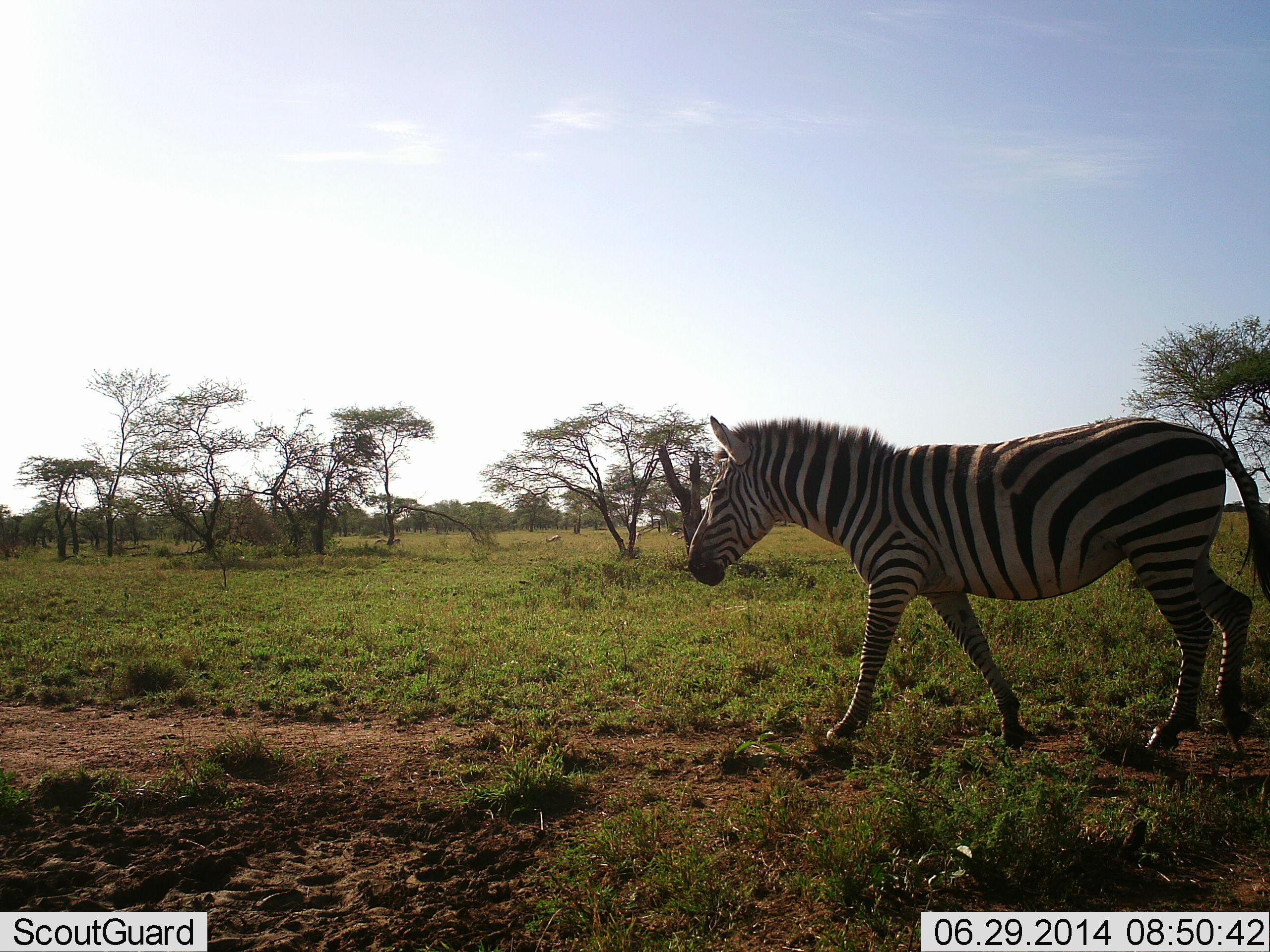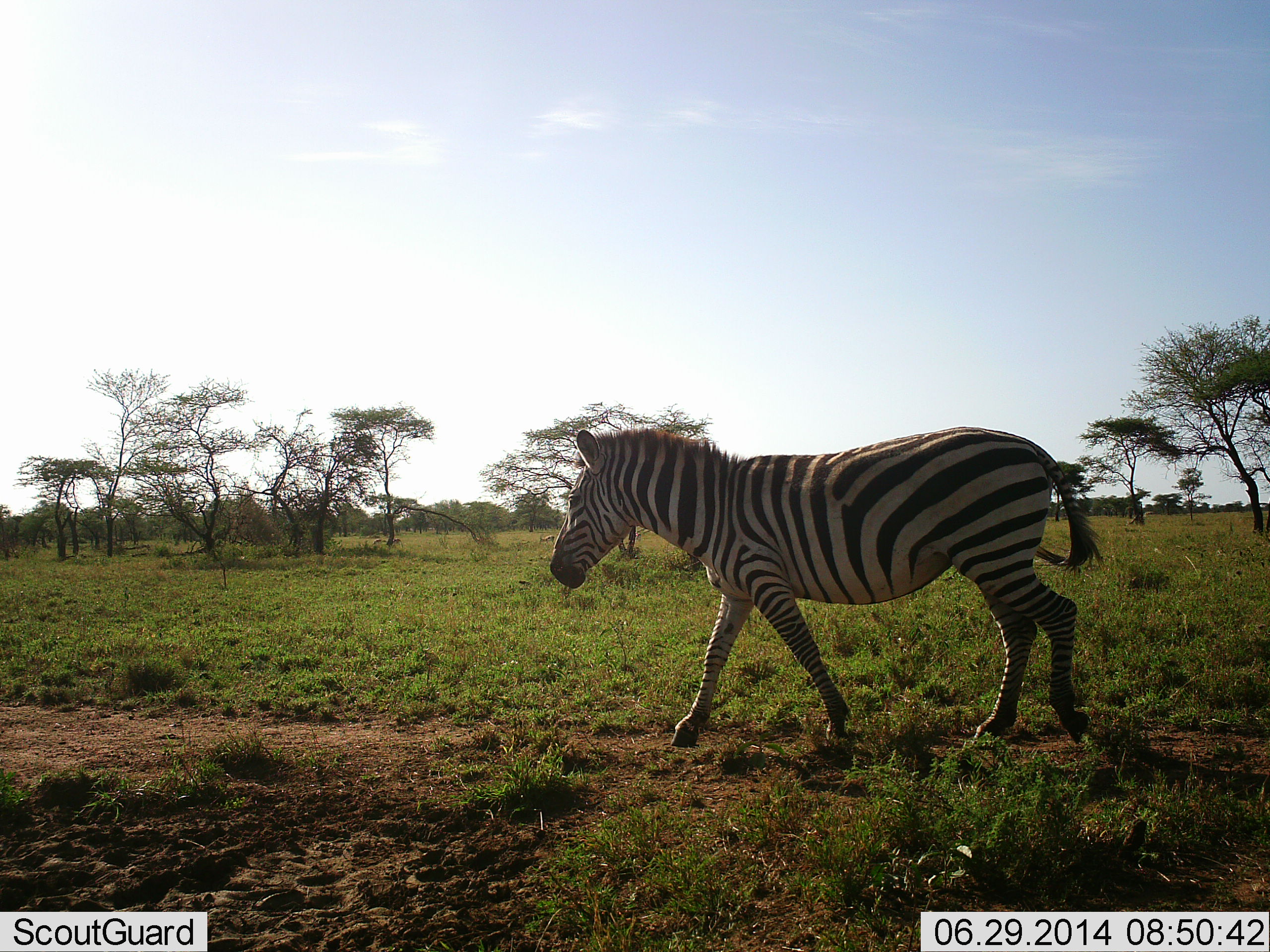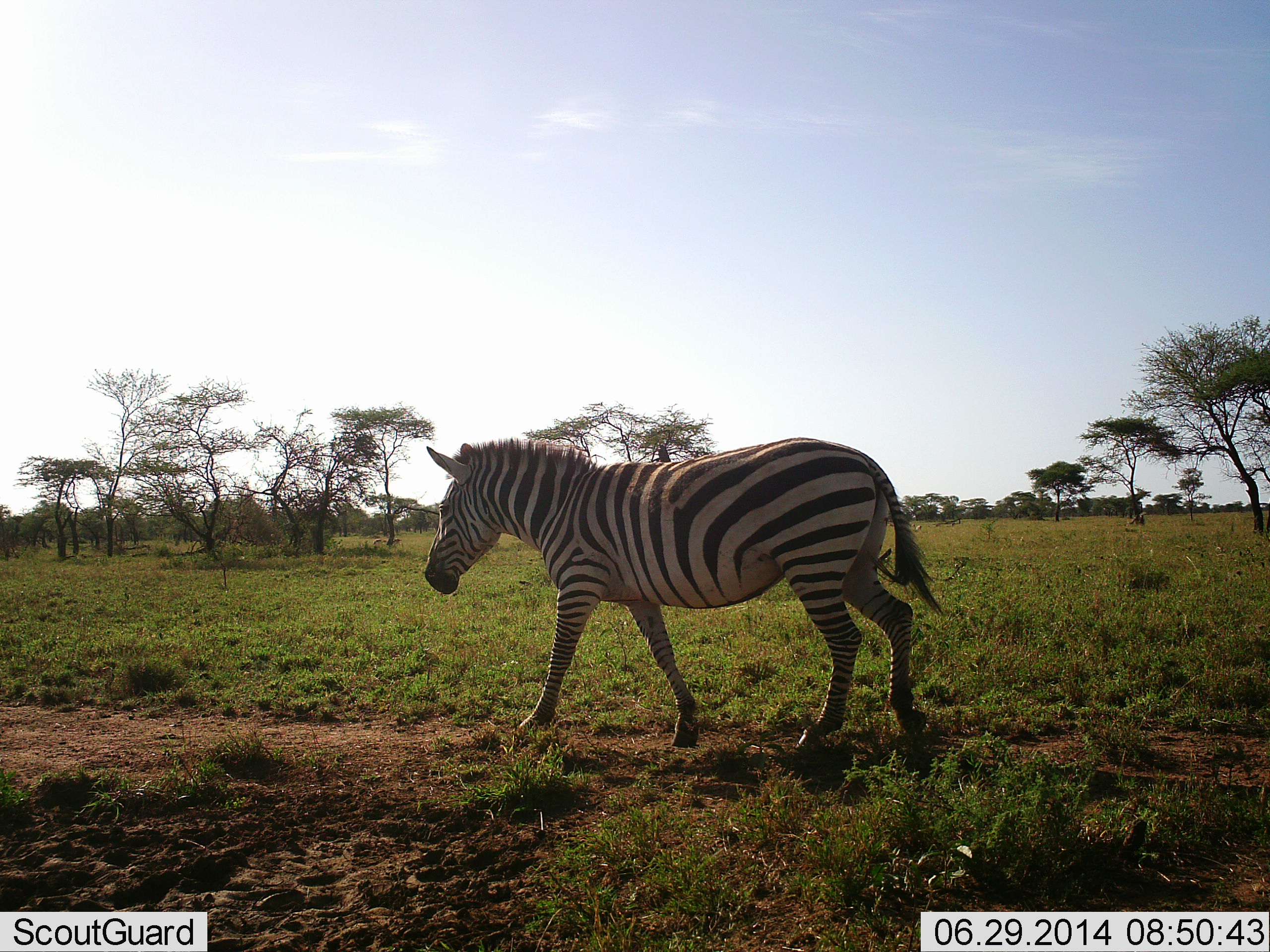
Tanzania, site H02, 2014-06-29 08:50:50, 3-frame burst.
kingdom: Animalia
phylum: Chordata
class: Mammalia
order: Perissodactyla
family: Equidae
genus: Equus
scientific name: Equus quagga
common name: plains zebra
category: zebra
Zebra (plains zebra) (Equus quagga), count 1. Behavior (volunteer vote fractions): standing 9%, resting 0%, moving 100%, interacting 0%. Young present (vote fraction): 0%. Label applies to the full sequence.